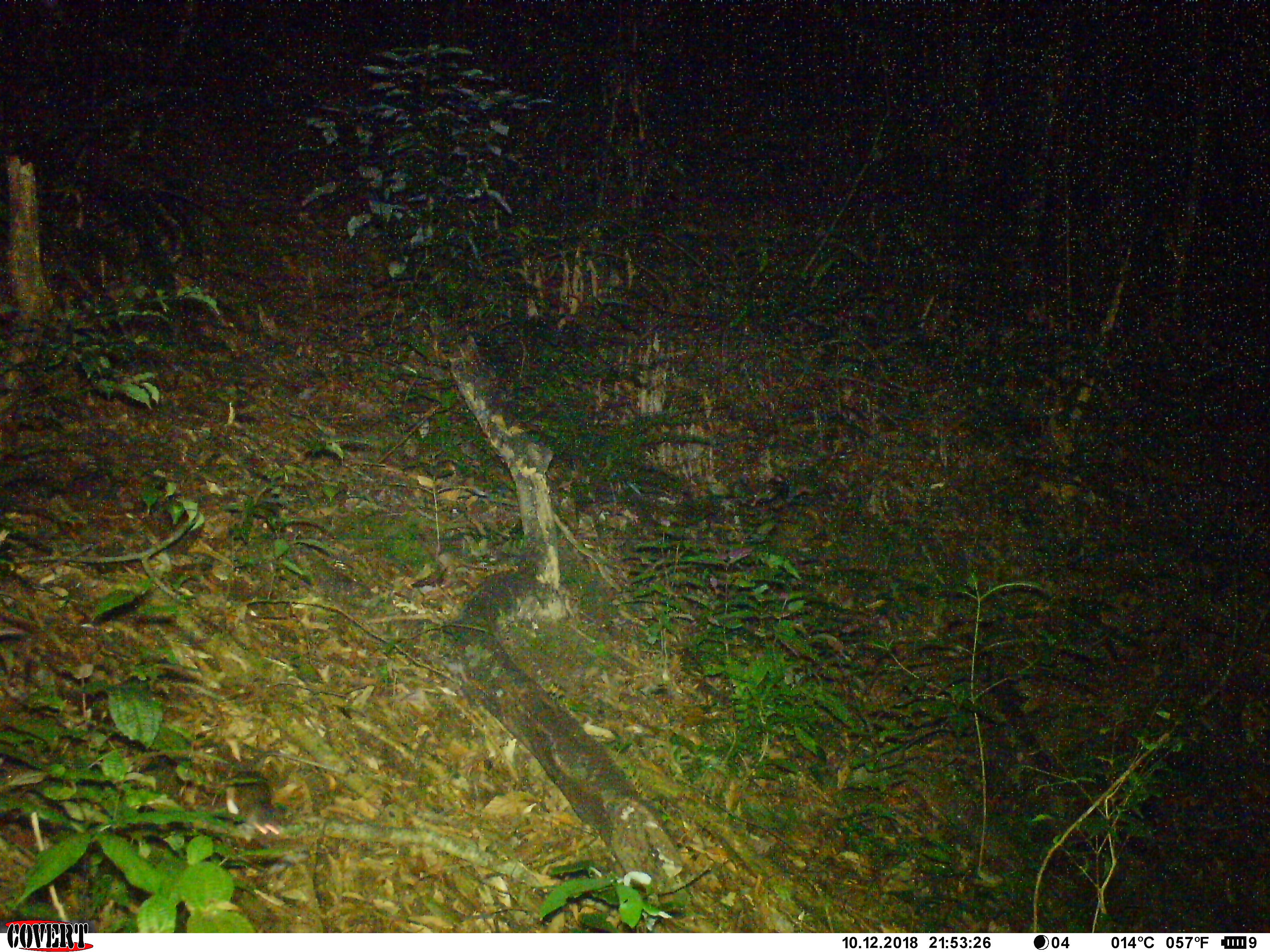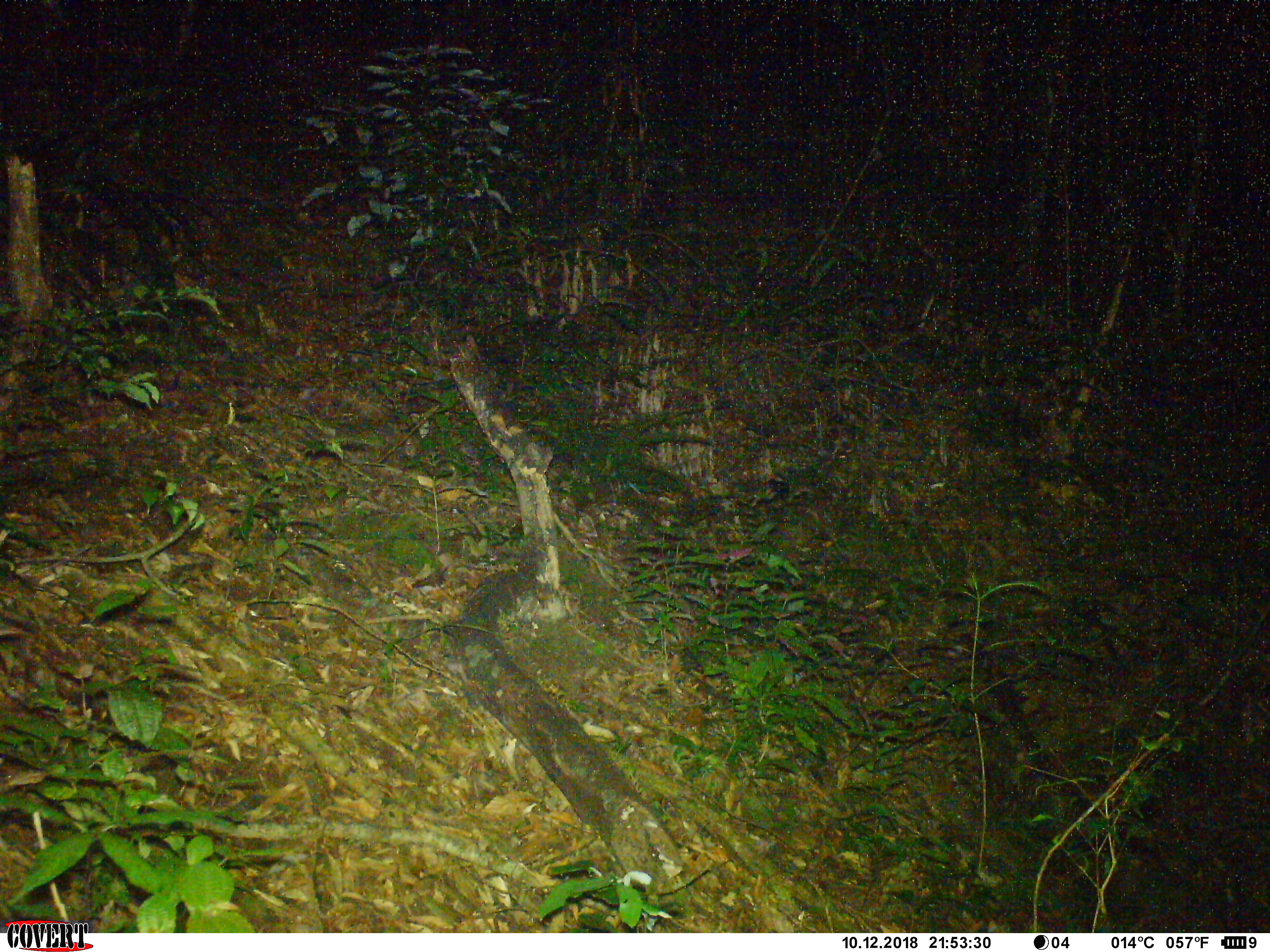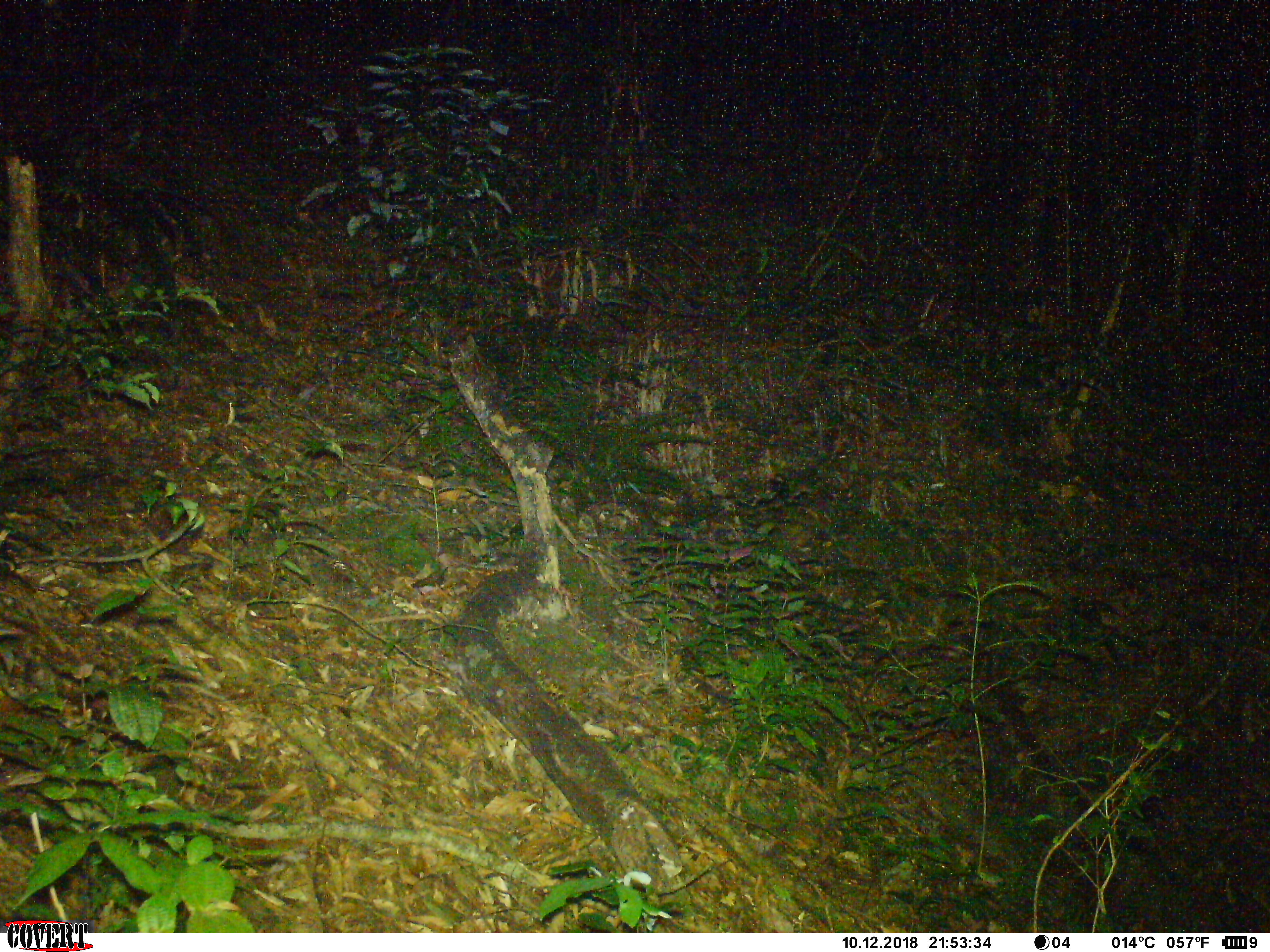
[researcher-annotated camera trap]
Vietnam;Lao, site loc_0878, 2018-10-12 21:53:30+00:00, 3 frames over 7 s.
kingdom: Animalia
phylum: Chordata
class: Mammalia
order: Rodentia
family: Muridae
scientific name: Muridae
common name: old-world mice and rats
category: unidentified murid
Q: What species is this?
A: Unidentified murid (old-world mice and rats) (Muridae).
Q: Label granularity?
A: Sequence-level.